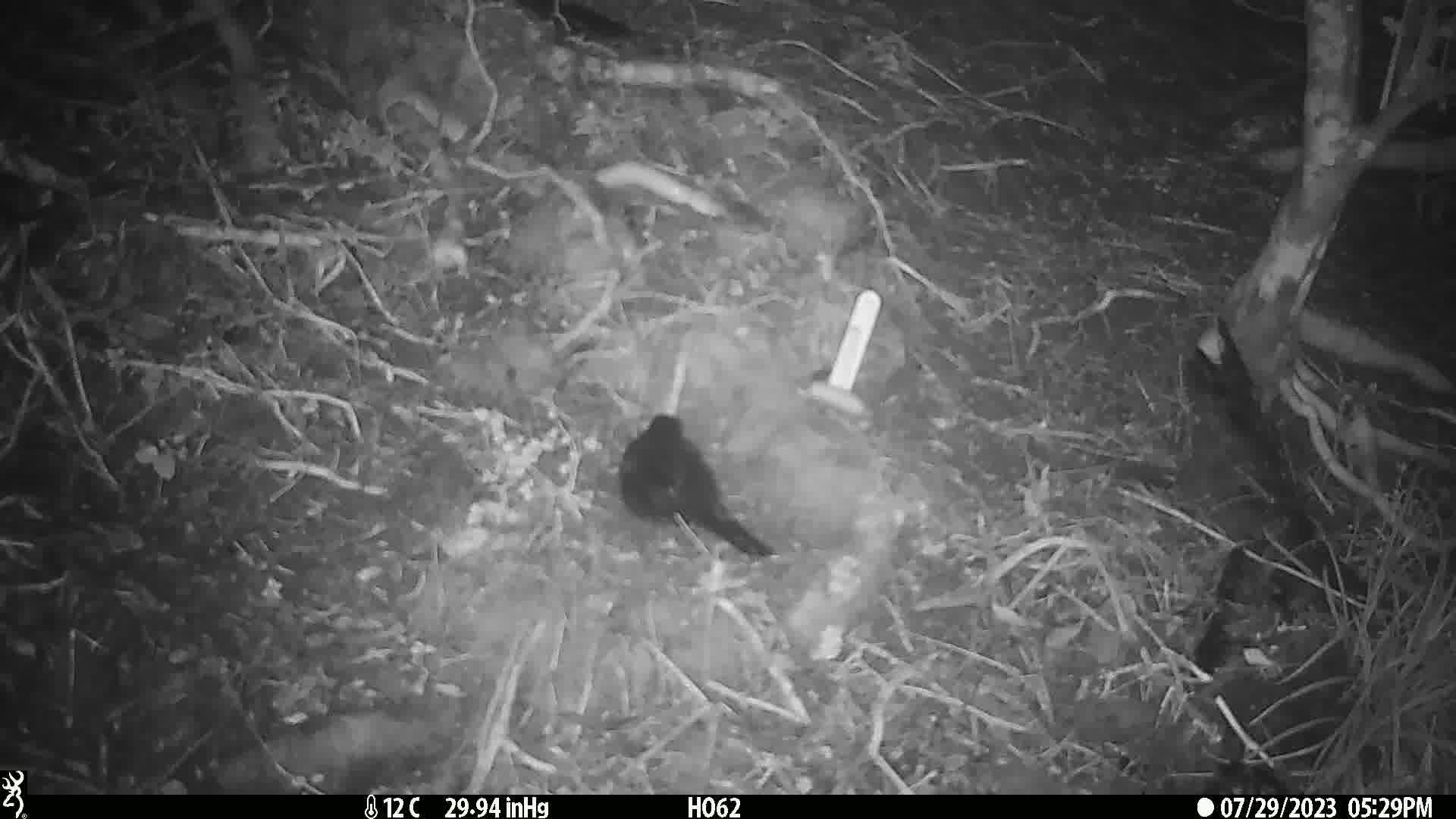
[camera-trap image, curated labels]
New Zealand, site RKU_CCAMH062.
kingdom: Animalia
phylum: Chordata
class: Aves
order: Passeriformes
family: Turdidae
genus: Turdus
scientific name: Turdus merula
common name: eurasian blackbird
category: blackbird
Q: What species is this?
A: Blackbird (eurasian blackbird) (Turdus merula).